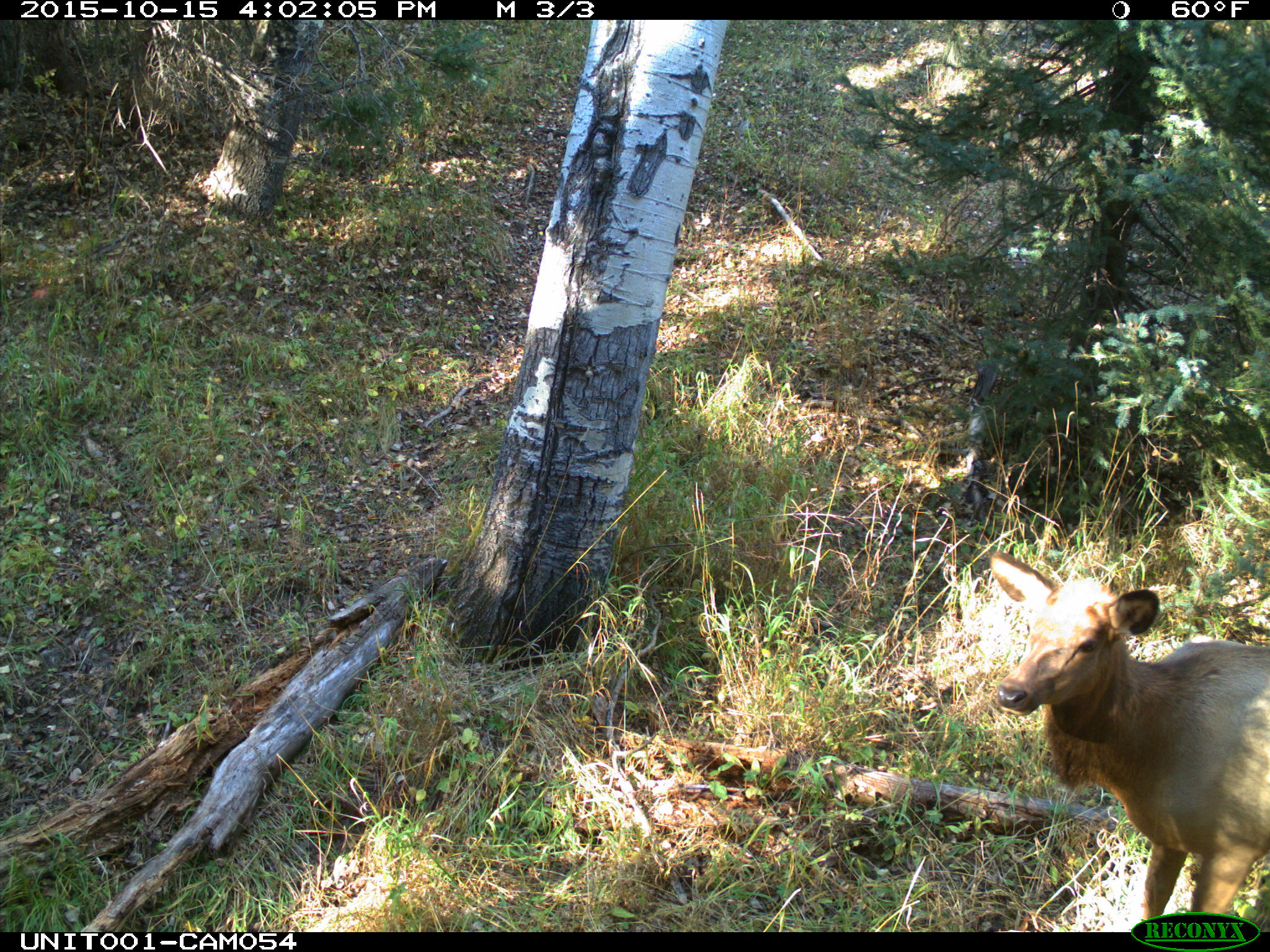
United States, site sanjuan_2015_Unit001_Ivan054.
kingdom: Animalia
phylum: Chordata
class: Mammalia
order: Artiodactyla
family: Cervidae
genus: Cervus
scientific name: Cervus elaphus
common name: red deer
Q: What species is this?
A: Cervus elaphus (red deer).